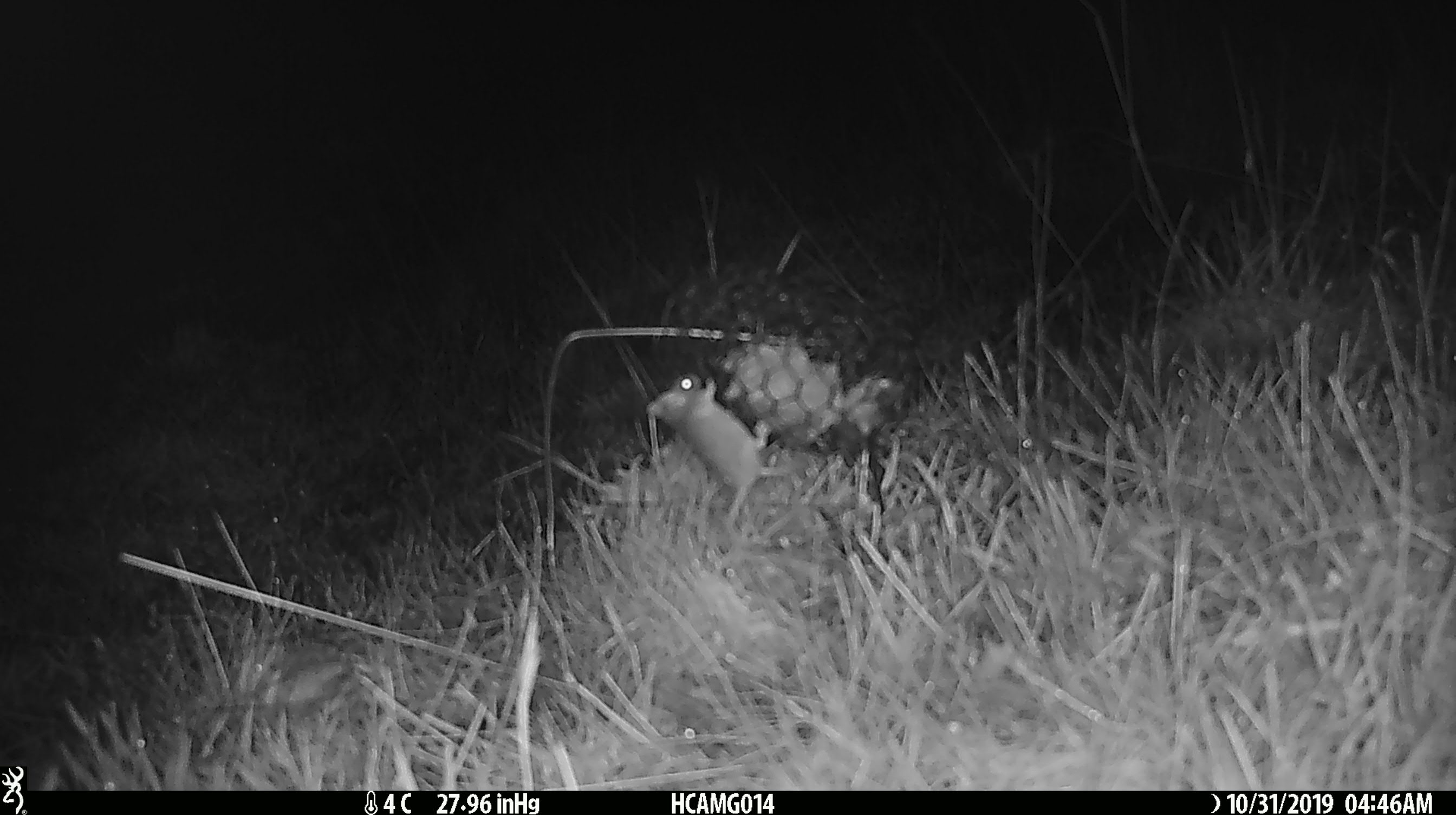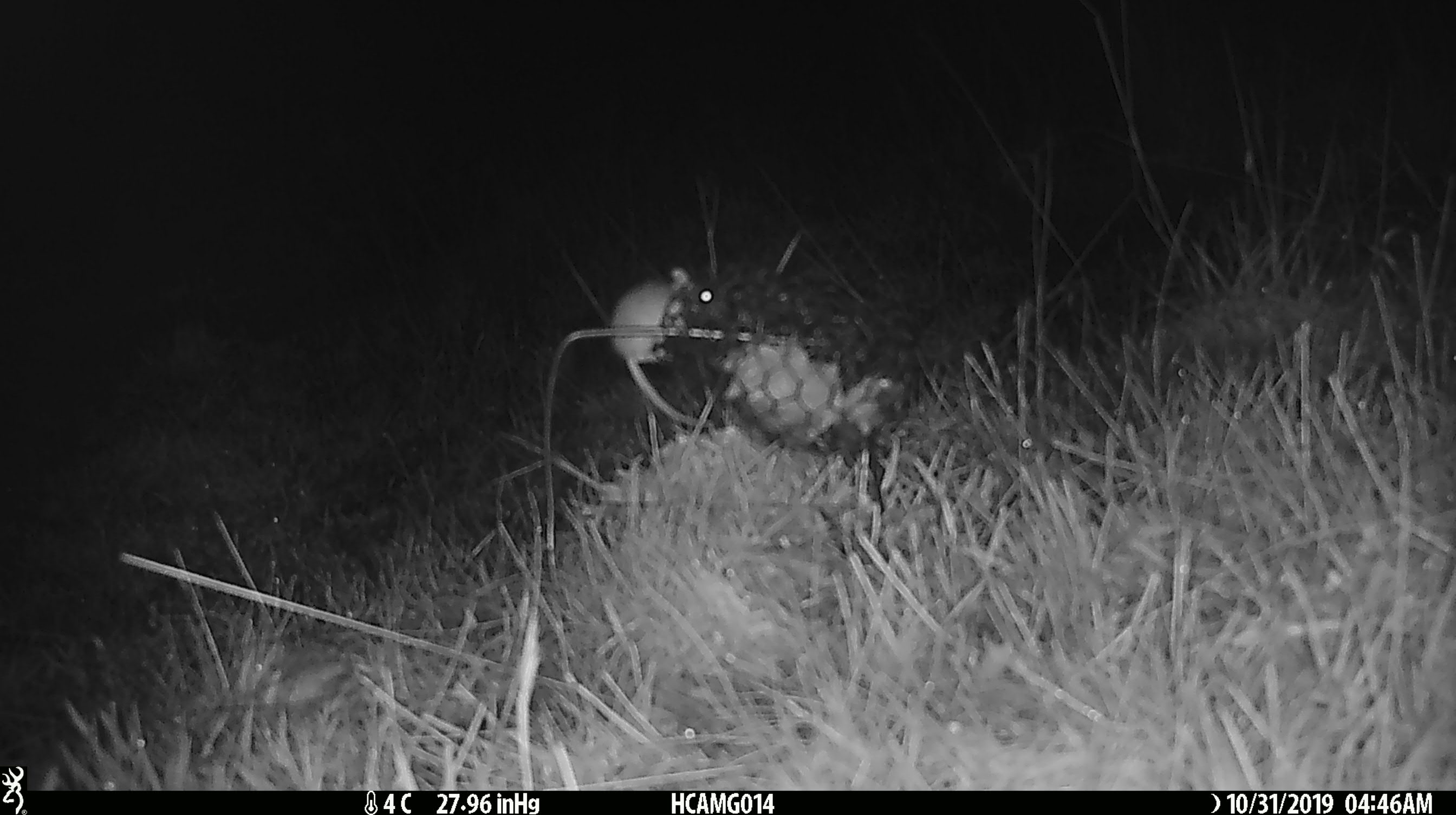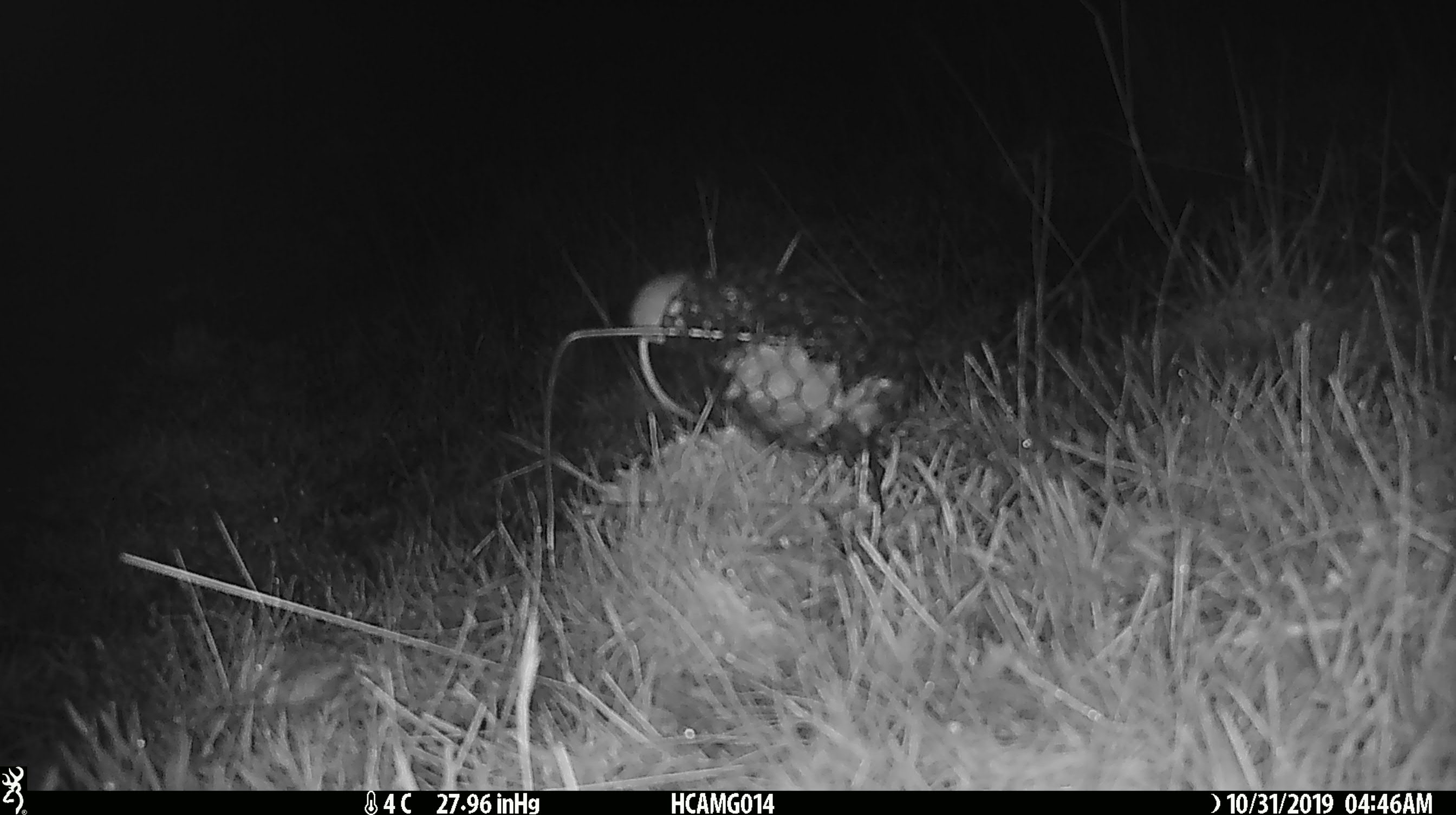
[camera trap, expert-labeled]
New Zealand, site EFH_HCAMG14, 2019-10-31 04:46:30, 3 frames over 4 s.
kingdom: Animalia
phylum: Chordata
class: Mammalia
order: Rodentia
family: Muridae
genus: Mus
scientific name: Mus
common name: mouse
Mouse (Mus).